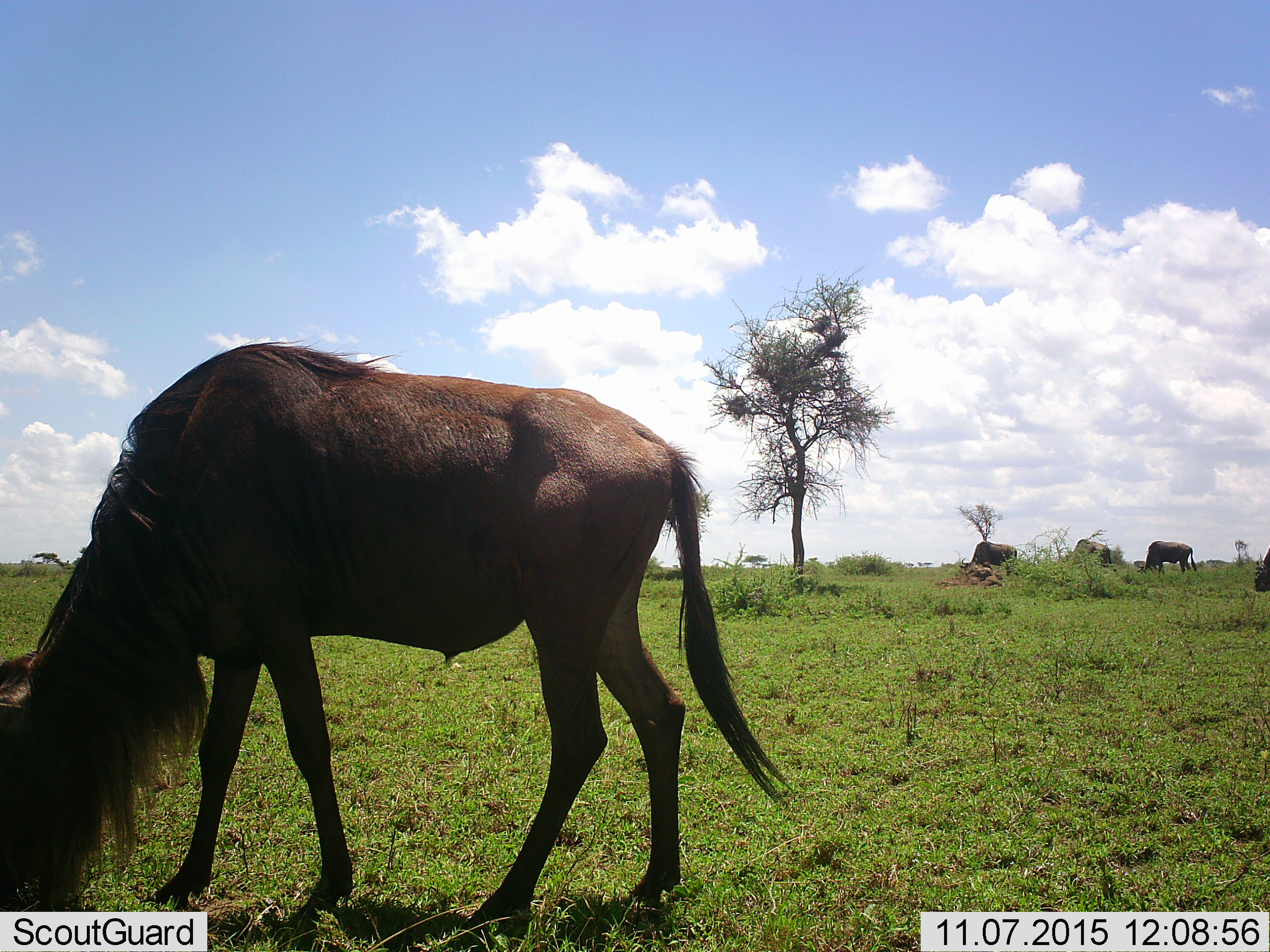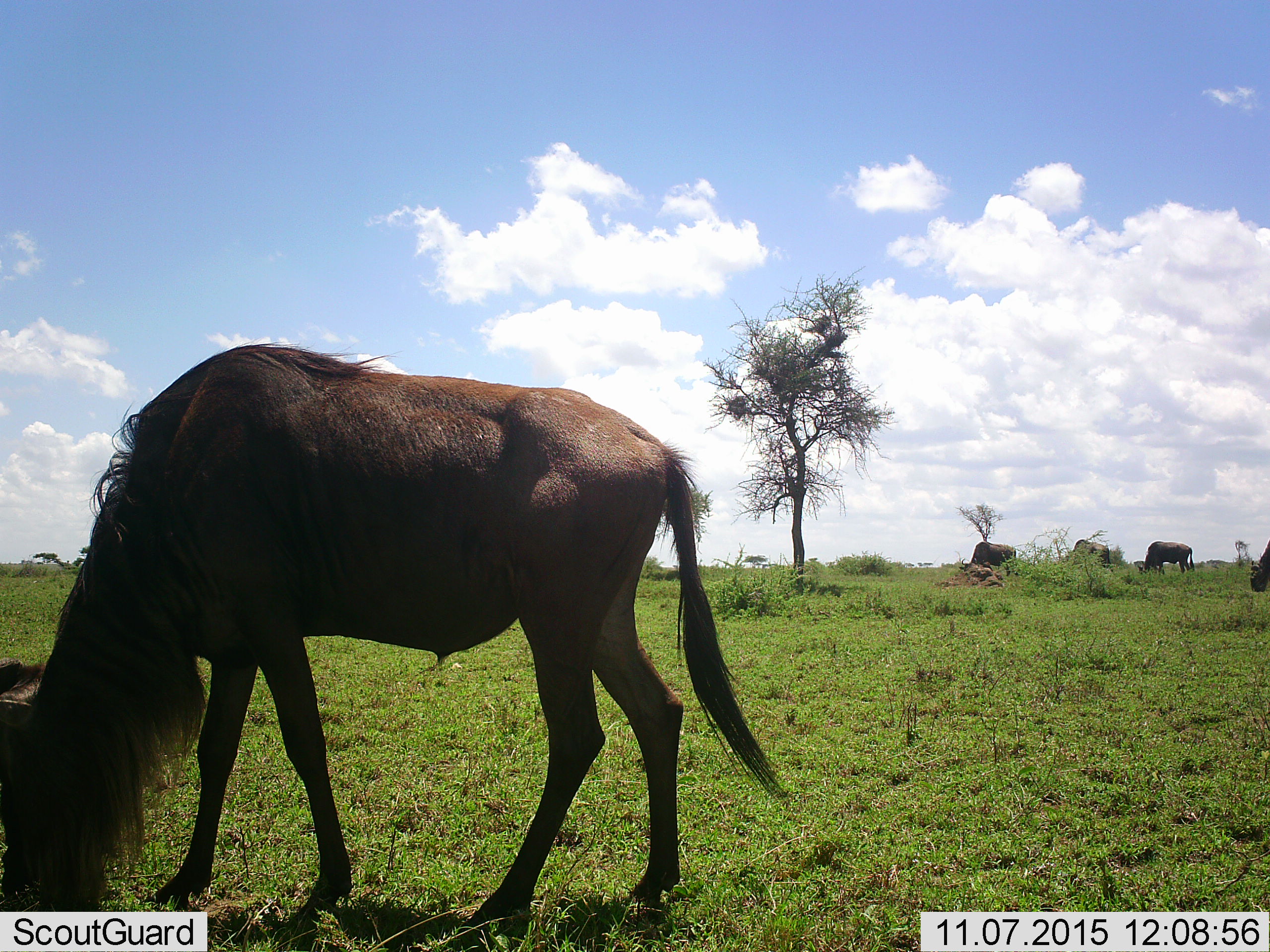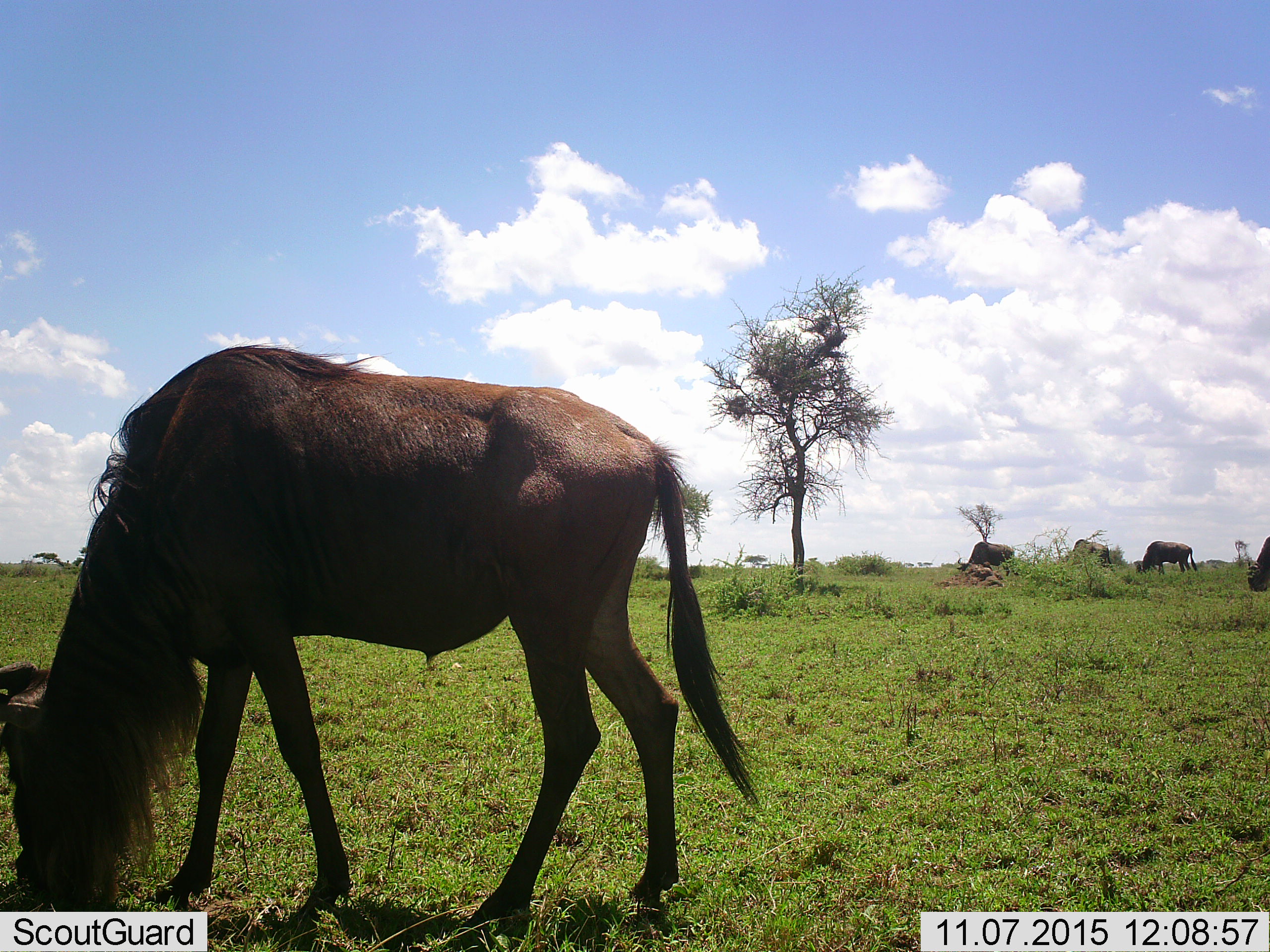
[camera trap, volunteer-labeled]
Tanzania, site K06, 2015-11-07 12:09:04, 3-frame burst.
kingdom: Animalia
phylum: Chordata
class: Mammalia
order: Artiodactyla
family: Bovidae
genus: Connochaetes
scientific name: Connochaetes taurinus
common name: blue wildebeest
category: wildebeest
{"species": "wildebeest (blue wildebeest) (Connochaetes taurinus)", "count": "5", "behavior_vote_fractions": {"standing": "50%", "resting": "0%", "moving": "20%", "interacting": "0%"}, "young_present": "0%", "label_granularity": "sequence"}